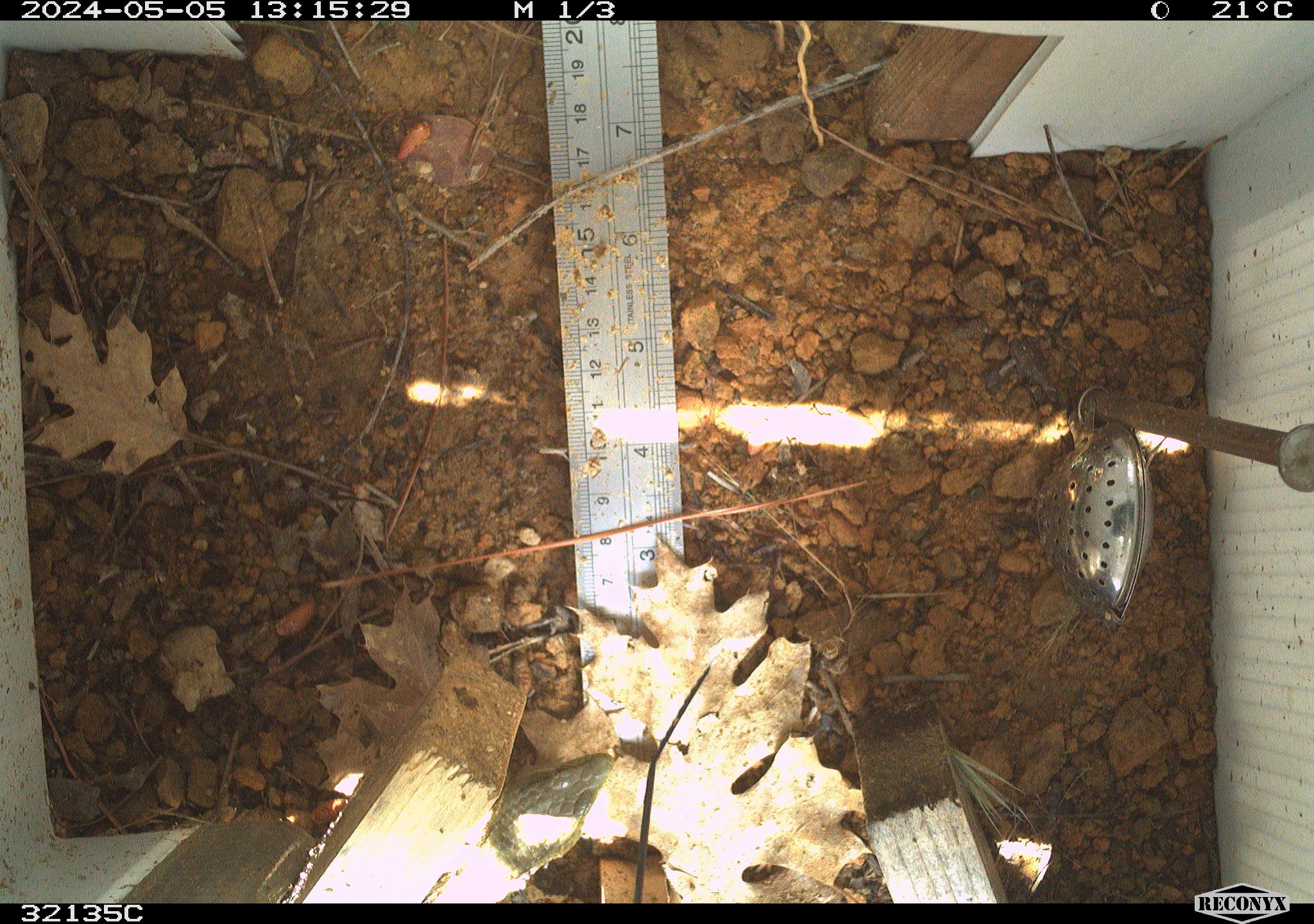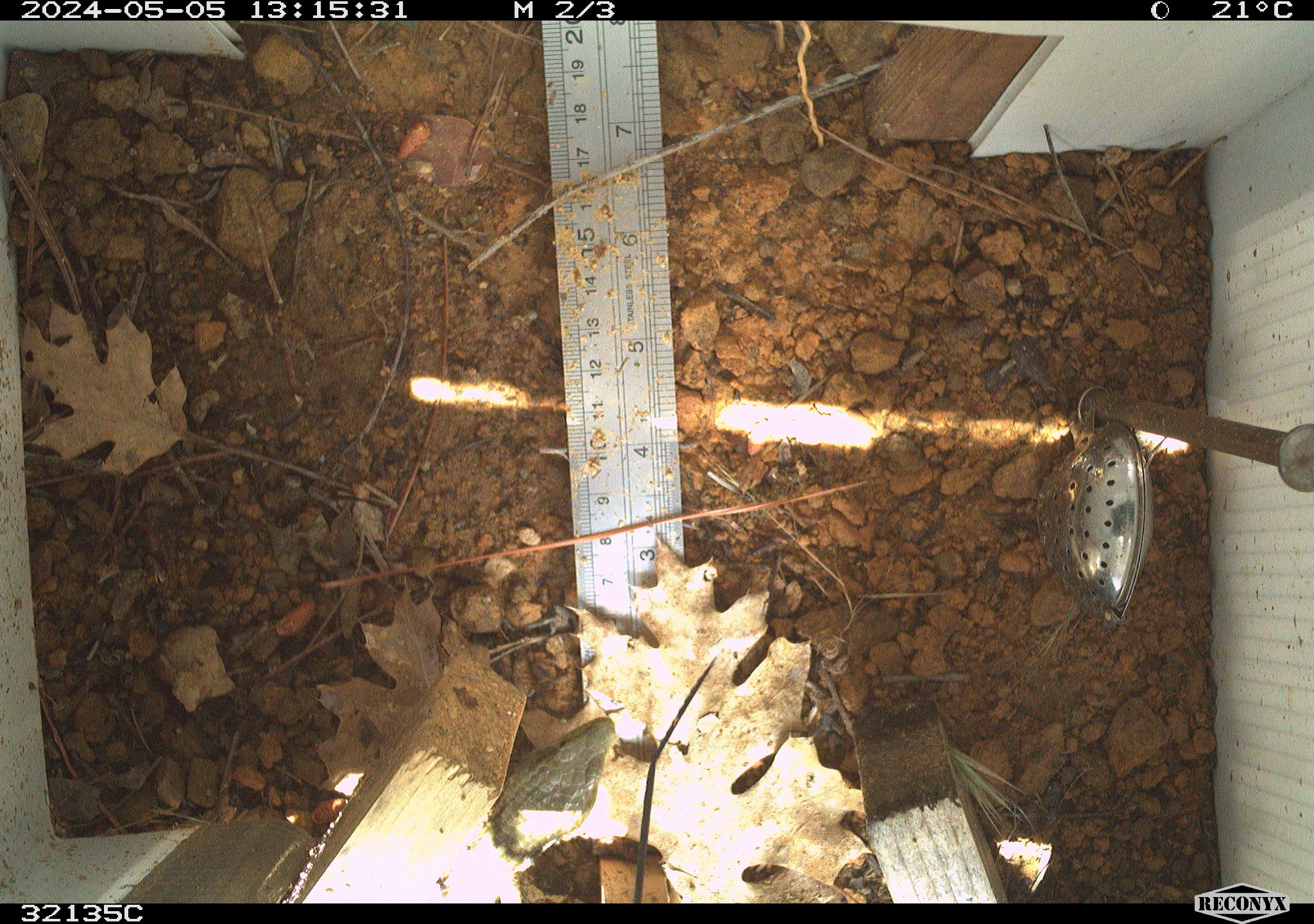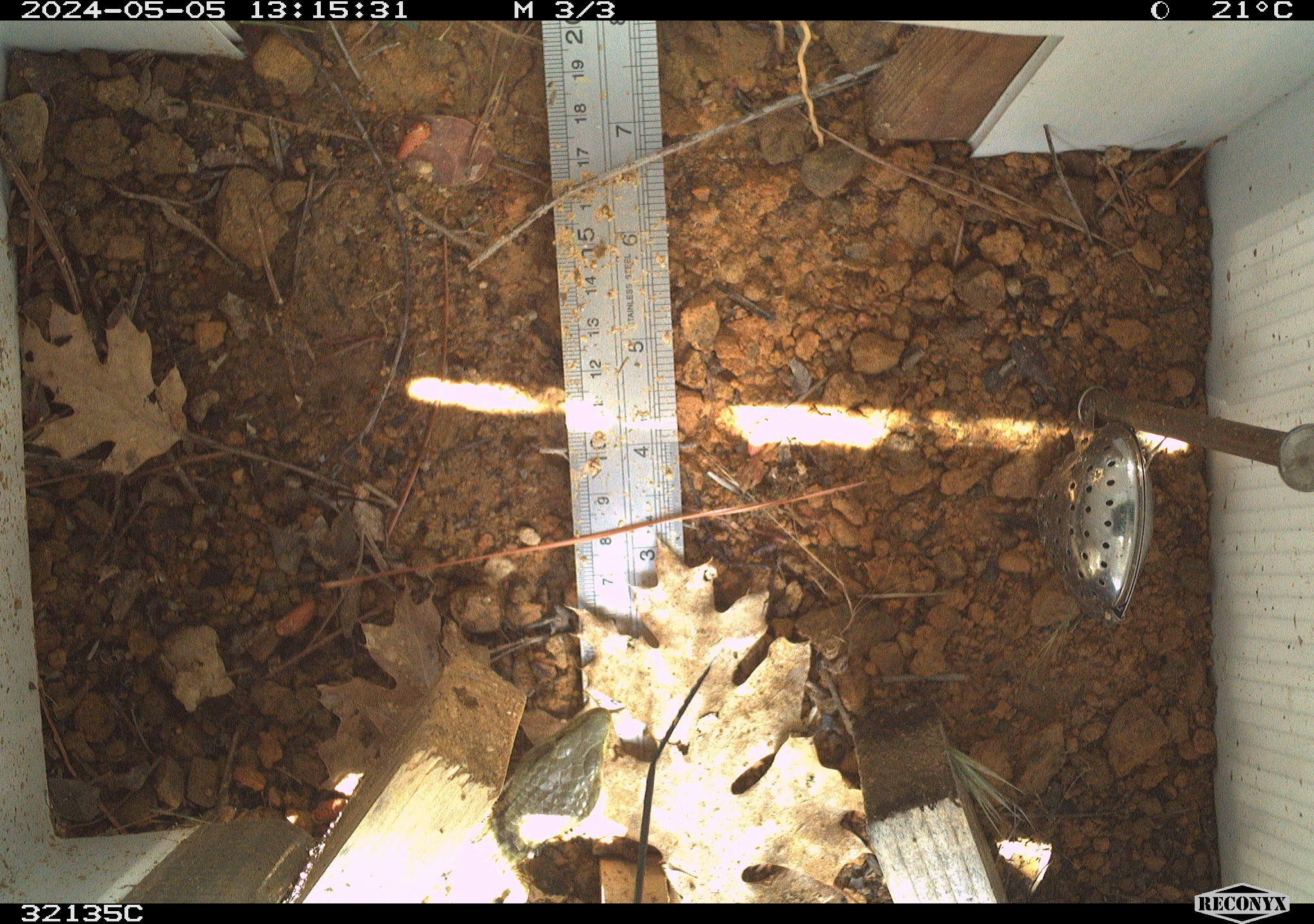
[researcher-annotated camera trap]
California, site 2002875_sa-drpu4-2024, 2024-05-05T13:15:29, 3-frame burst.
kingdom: Animalia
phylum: Chordata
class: Reptilia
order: Squamata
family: Anguidae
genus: Elgaria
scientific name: Elgaria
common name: alligator lizards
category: elgaria species